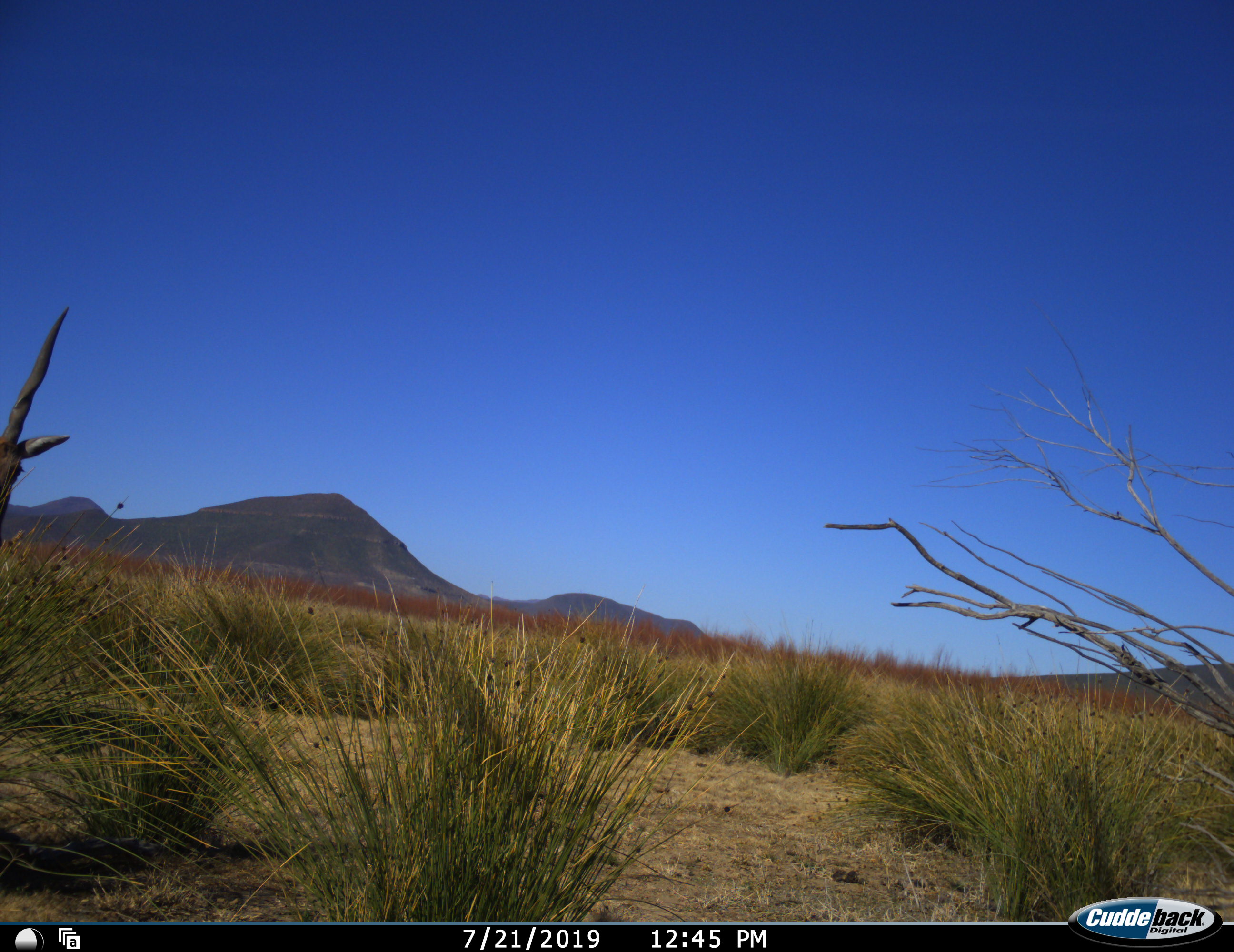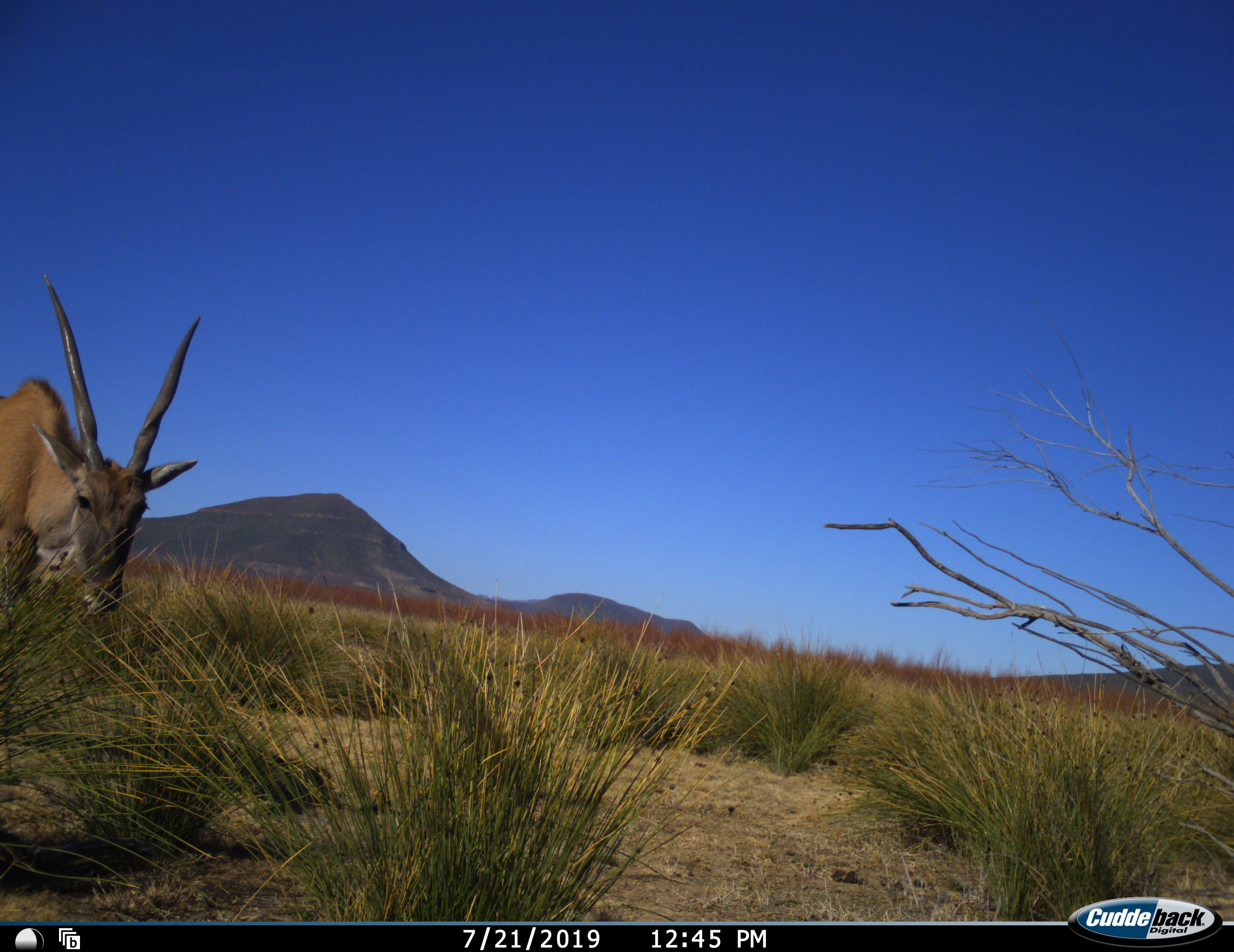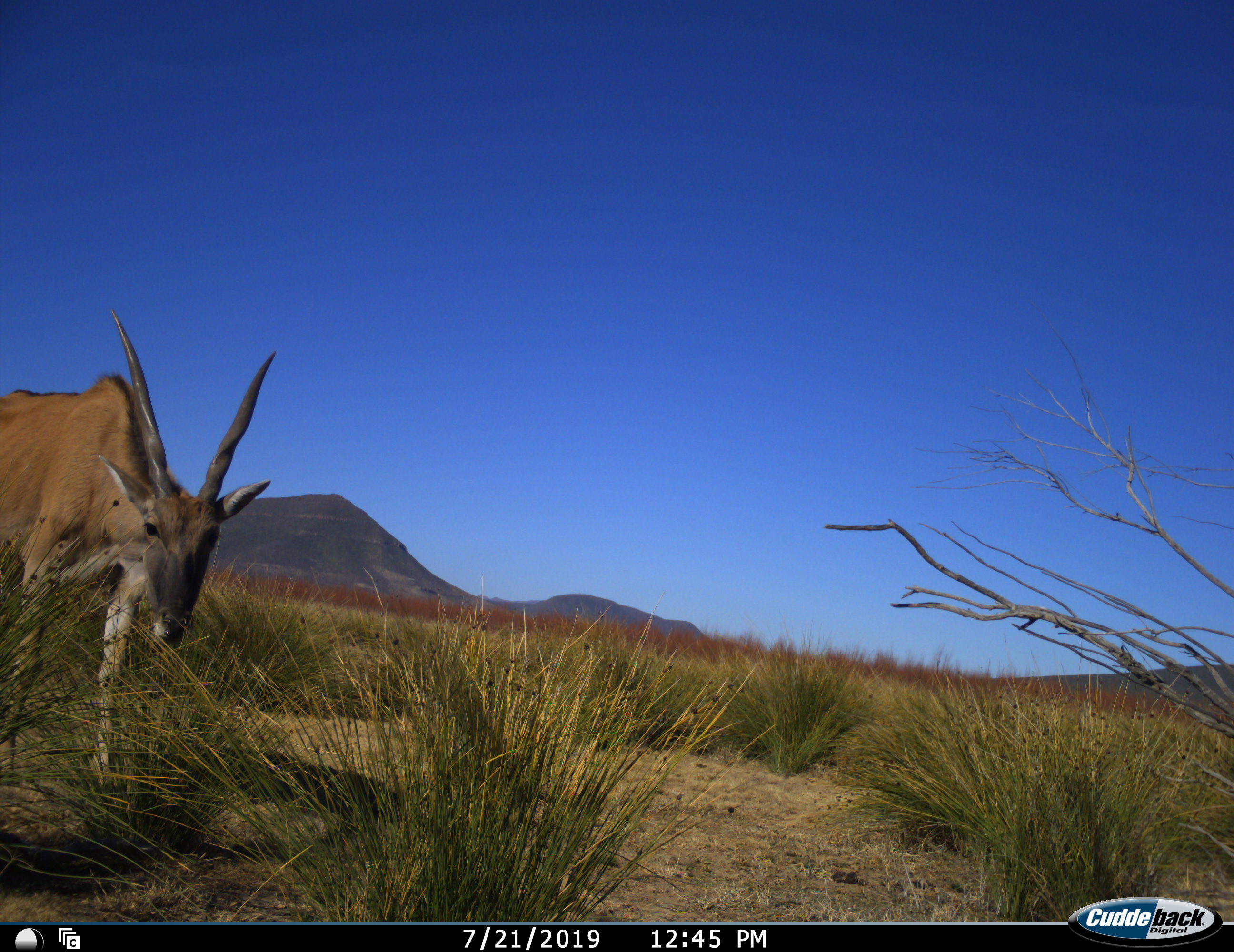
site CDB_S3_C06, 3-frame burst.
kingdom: Animalia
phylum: Chordata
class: Mammalia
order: Artiodactyla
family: Bovidae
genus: Tragelaphus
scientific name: Tragelaphus oryx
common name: eland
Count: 1.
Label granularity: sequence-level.